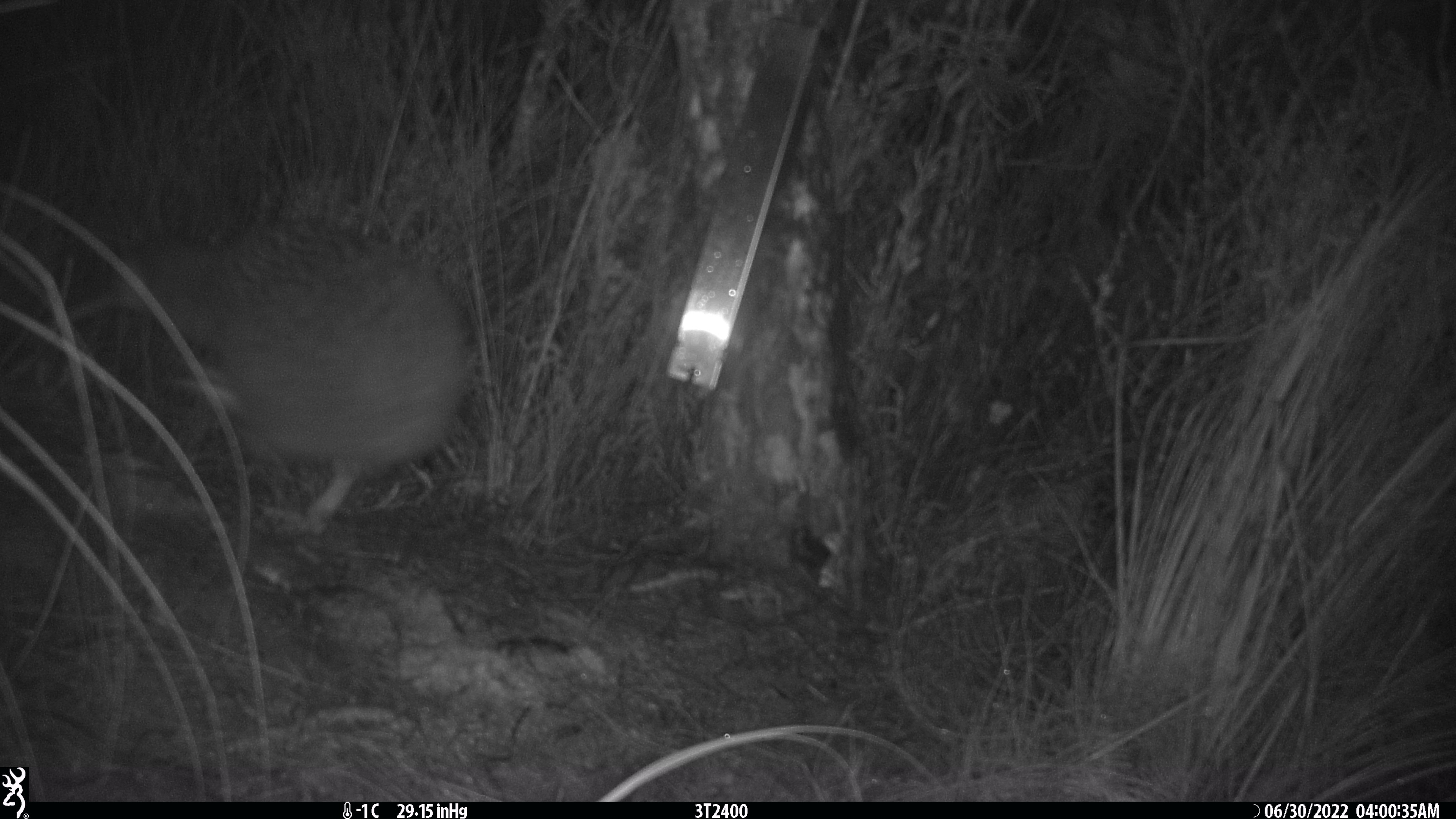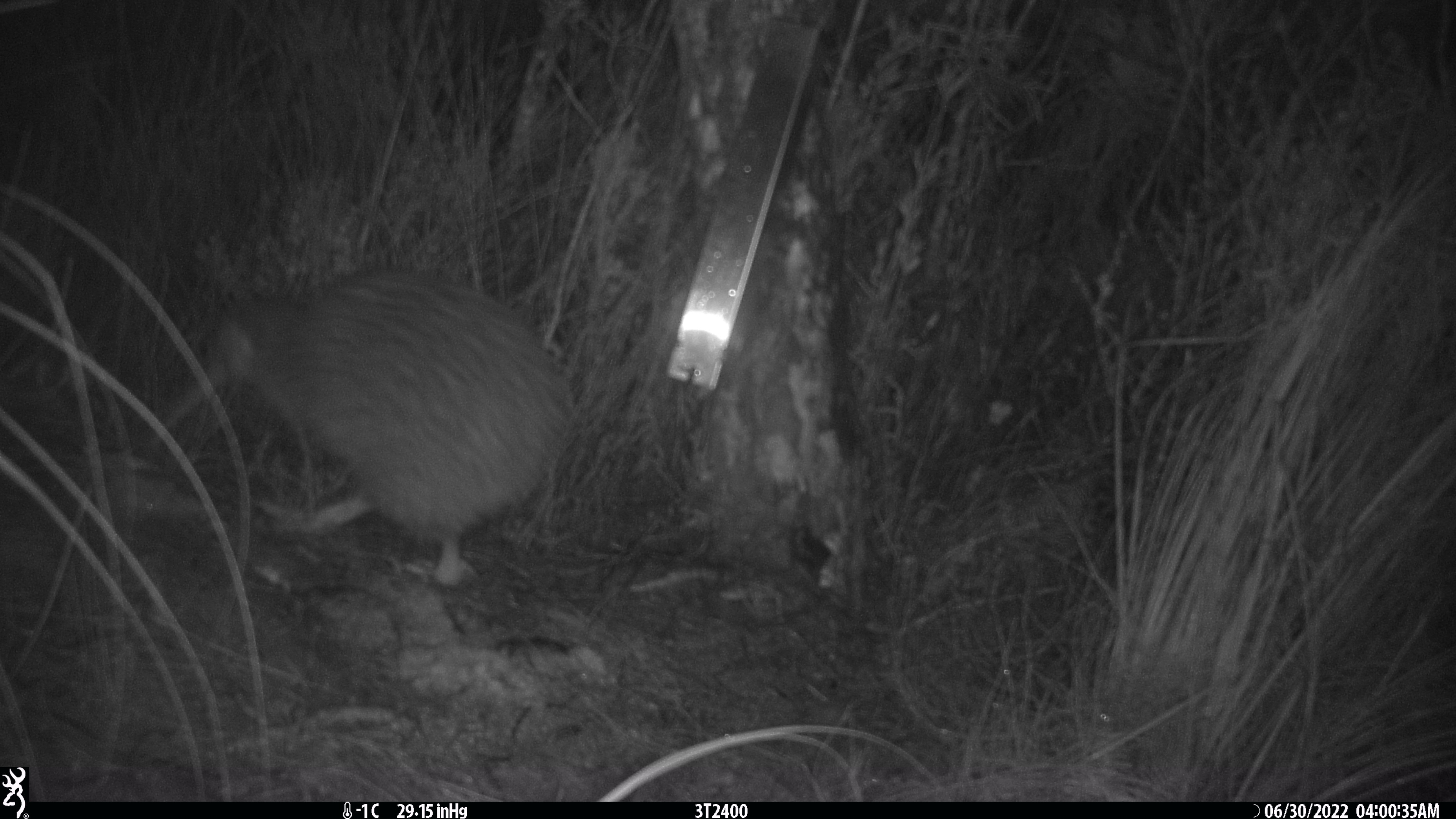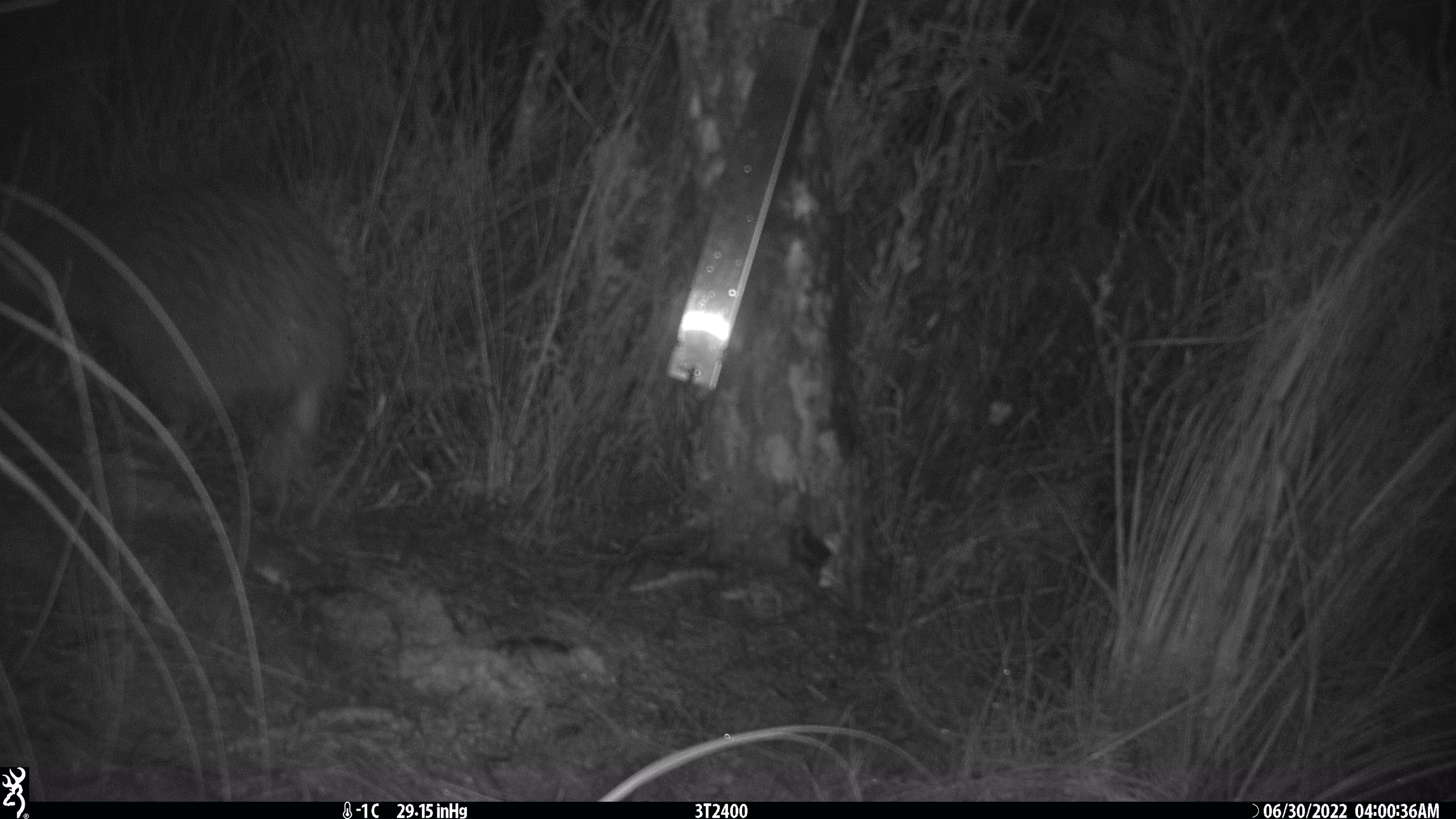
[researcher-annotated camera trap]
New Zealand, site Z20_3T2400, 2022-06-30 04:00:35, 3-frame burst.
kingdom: Animalia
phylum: Chordata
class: Aves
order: Apterygiformes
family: Apterygidae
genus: Apteryx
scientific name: Apteryx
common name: kiwi